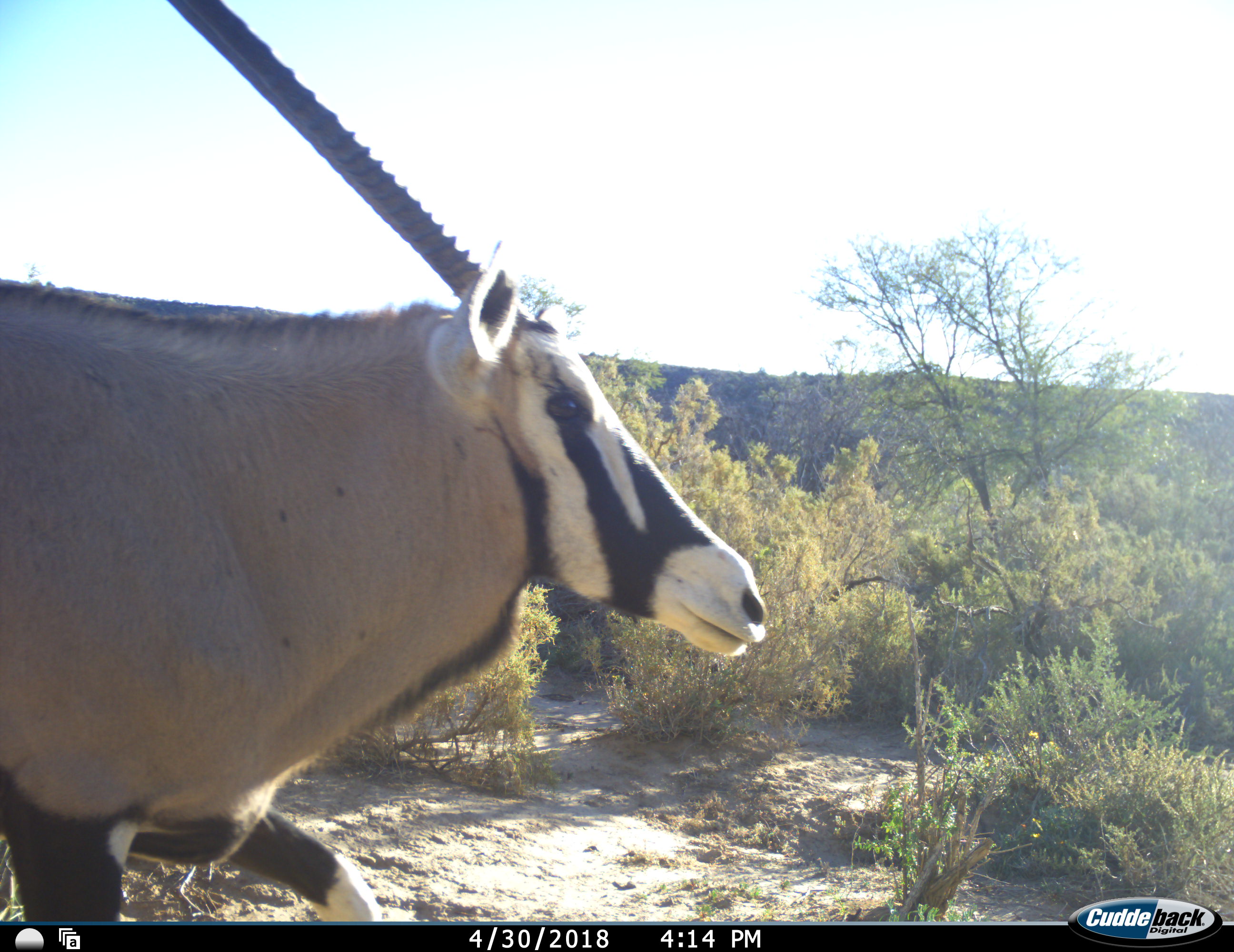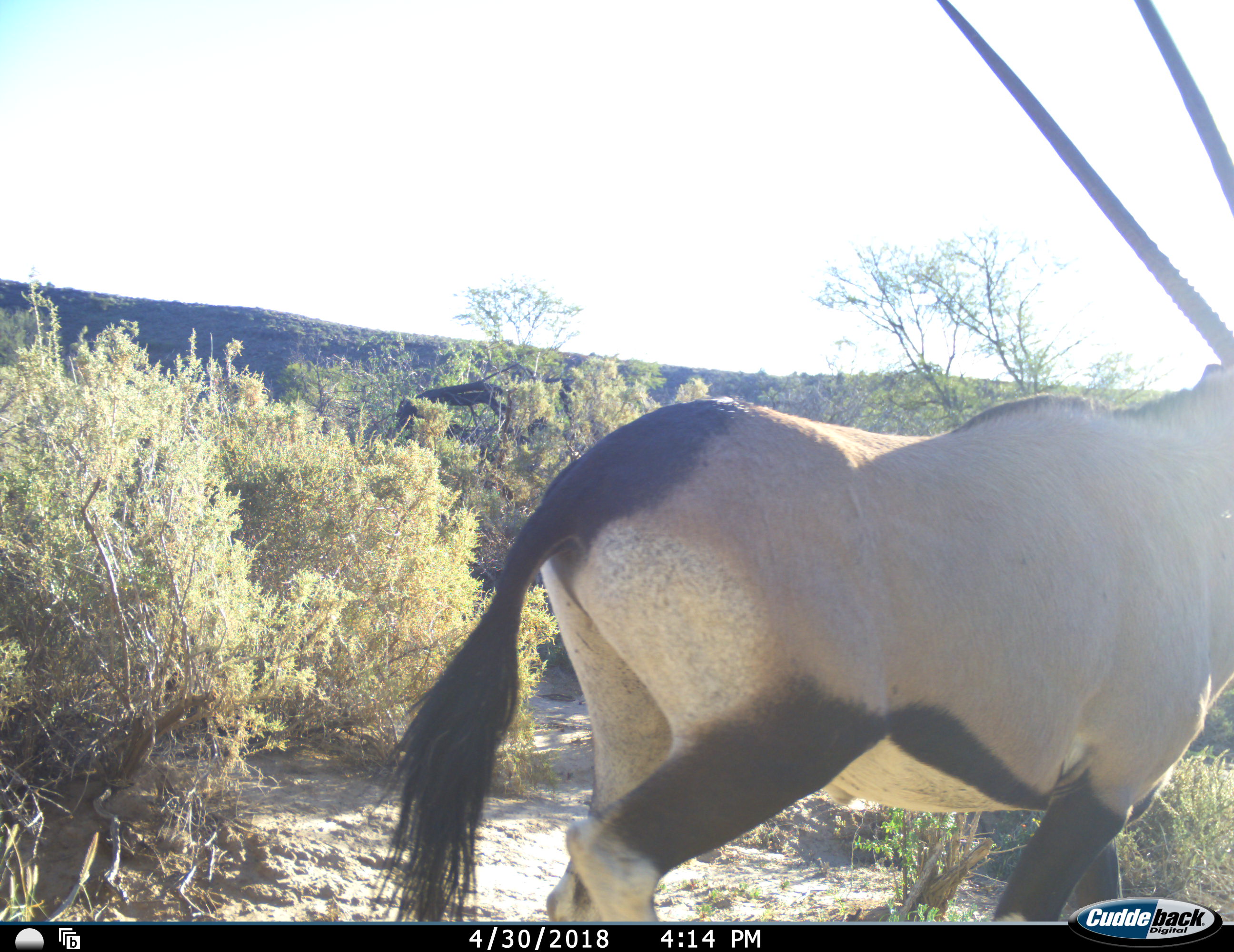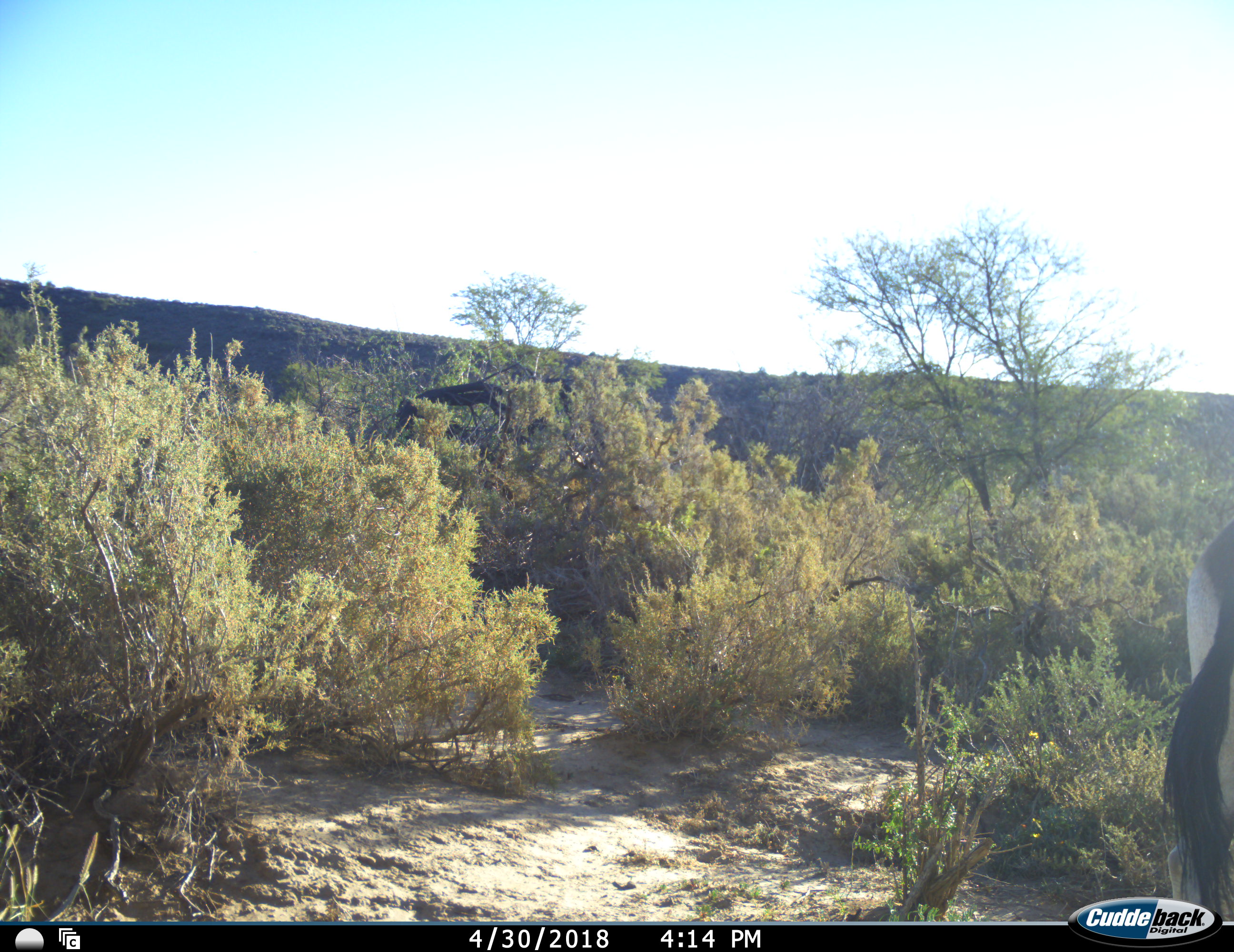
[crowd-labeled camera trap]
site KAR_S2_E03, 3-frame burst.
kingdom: Animalia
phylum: Chordata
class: Mammalia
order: Artiodactyla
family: Bovidae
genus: Oryx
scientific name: Oryx gazella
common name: gemsbok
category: oryx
Oryx (gemsbok) (Oryx gazella), count 1. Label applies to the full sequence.